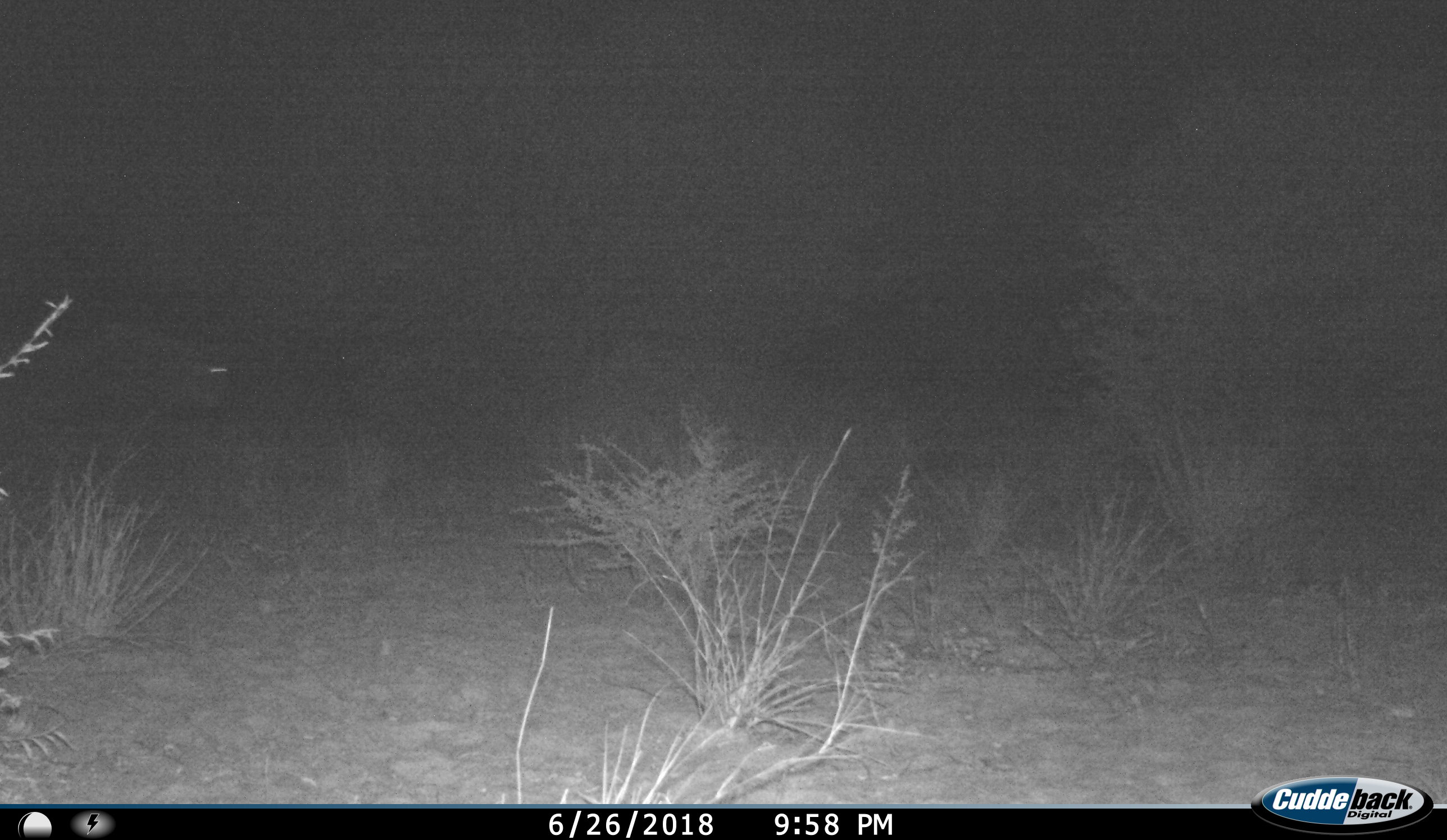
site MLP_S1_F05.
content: unidentified animal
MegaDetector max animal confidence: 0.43